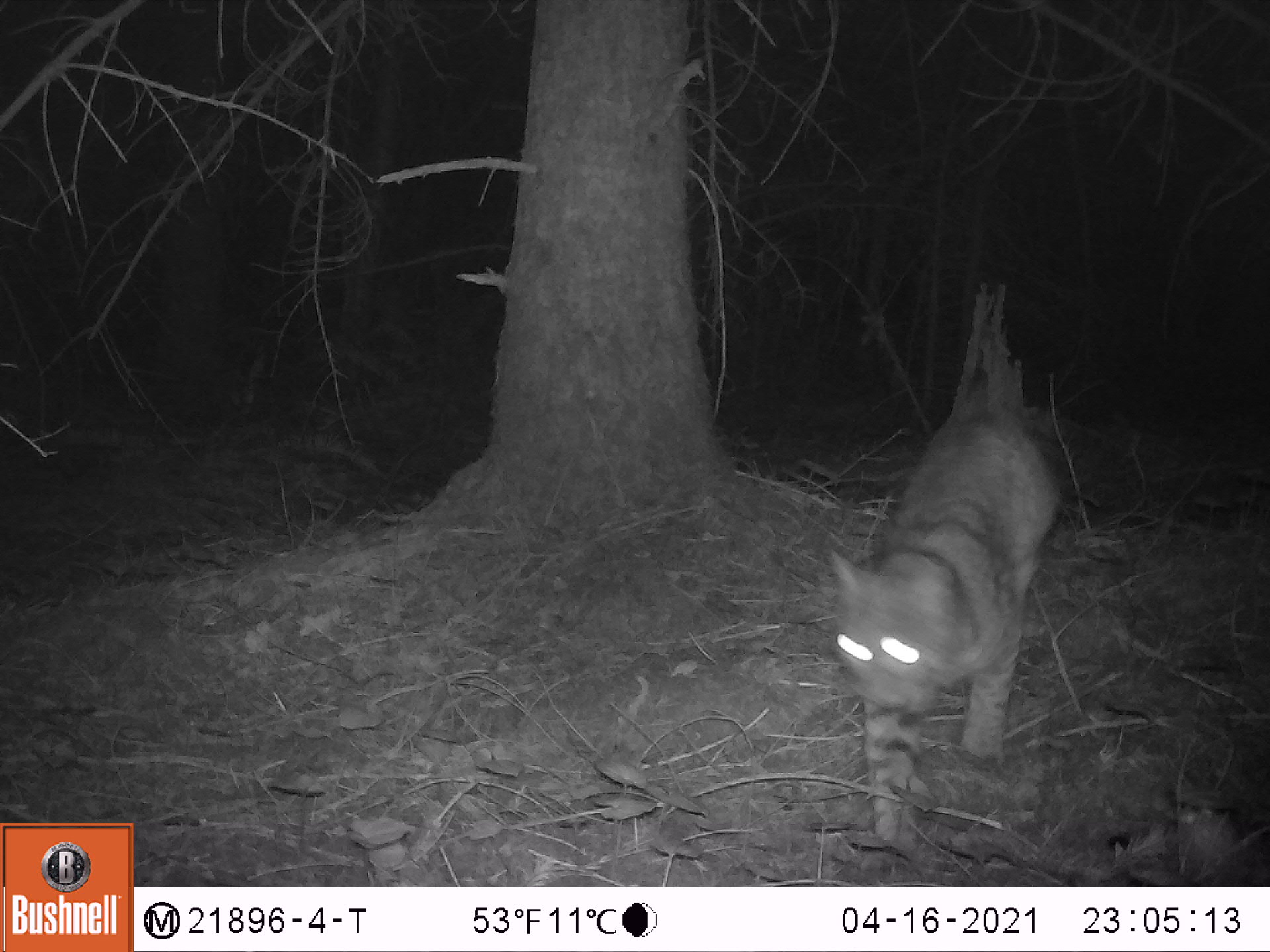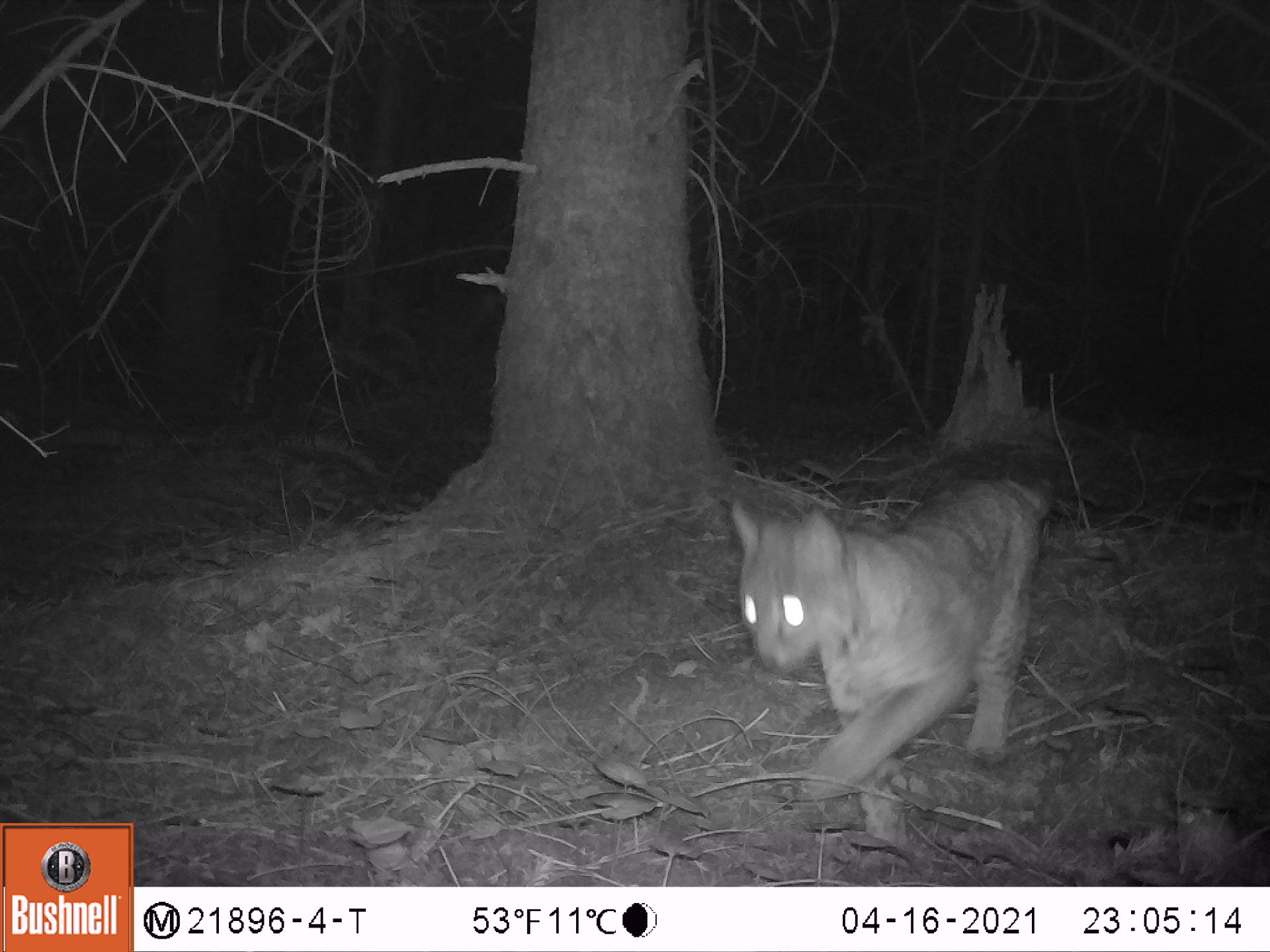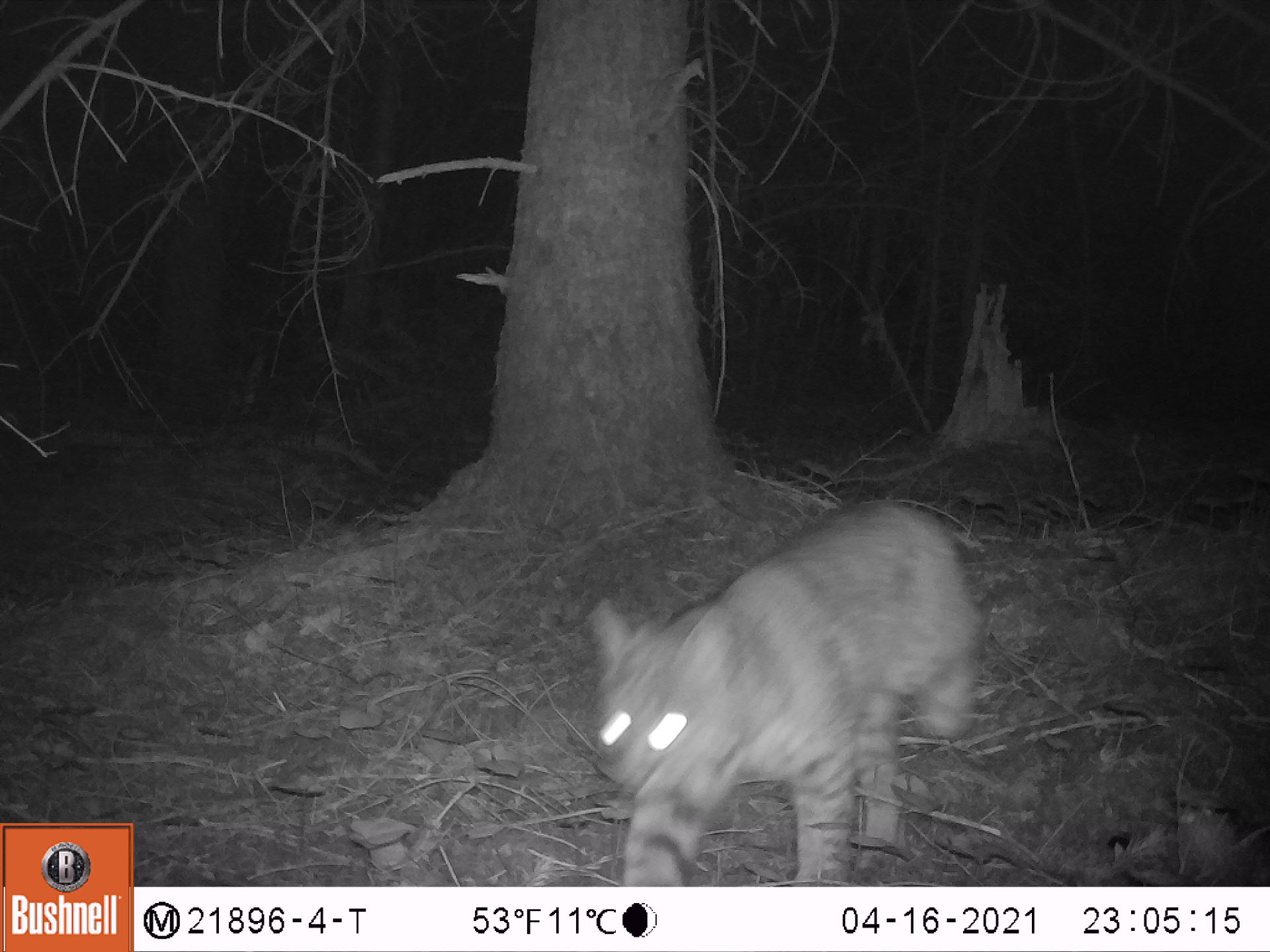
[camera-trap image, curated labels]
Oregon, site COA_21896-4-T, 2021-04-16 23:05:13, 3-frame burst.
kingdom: Animalia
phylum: Chordata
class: Mammalia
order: Carnivora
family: Felidae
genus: Lynx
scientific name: Lynx rufus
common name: bobcat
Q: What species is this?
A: Bobcat (Lynx rufus).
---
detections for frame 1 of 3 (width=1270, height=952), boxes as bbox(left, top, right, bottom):
bobcat: bbox(831, 407, 1064, 841)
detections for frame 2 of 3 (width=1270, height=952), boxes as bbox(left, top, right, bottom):
bobcat: bbox(726, 462, 1053, 827)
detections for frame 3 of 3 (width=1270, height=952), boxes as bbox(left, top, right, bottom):
bobcat: bbox(579, 503, 994, 885)